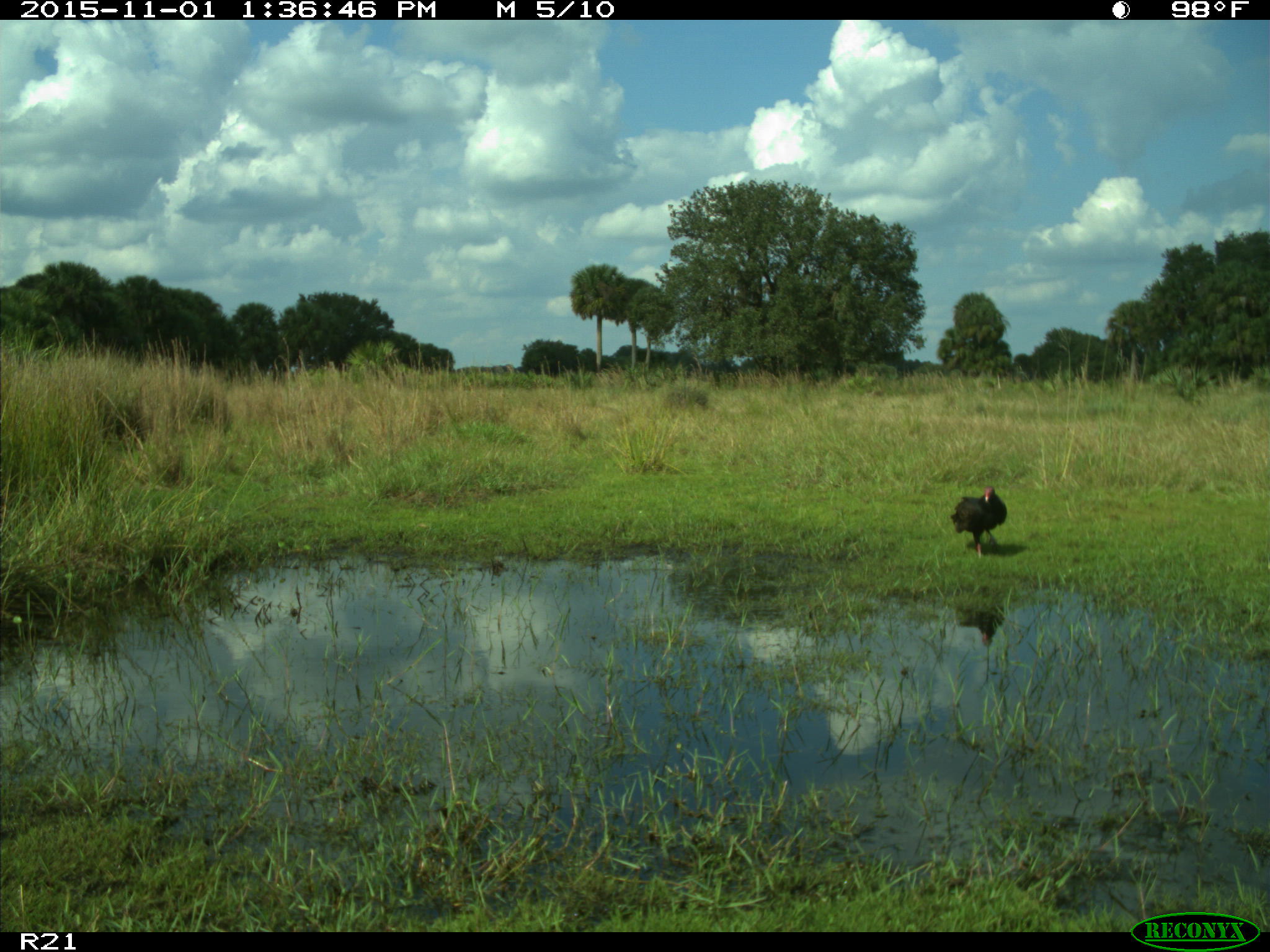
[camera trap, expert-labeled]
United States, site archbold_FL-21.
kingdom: Animalia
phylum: Chordata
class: Aves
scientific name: Aves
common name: birds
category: unidentified bird